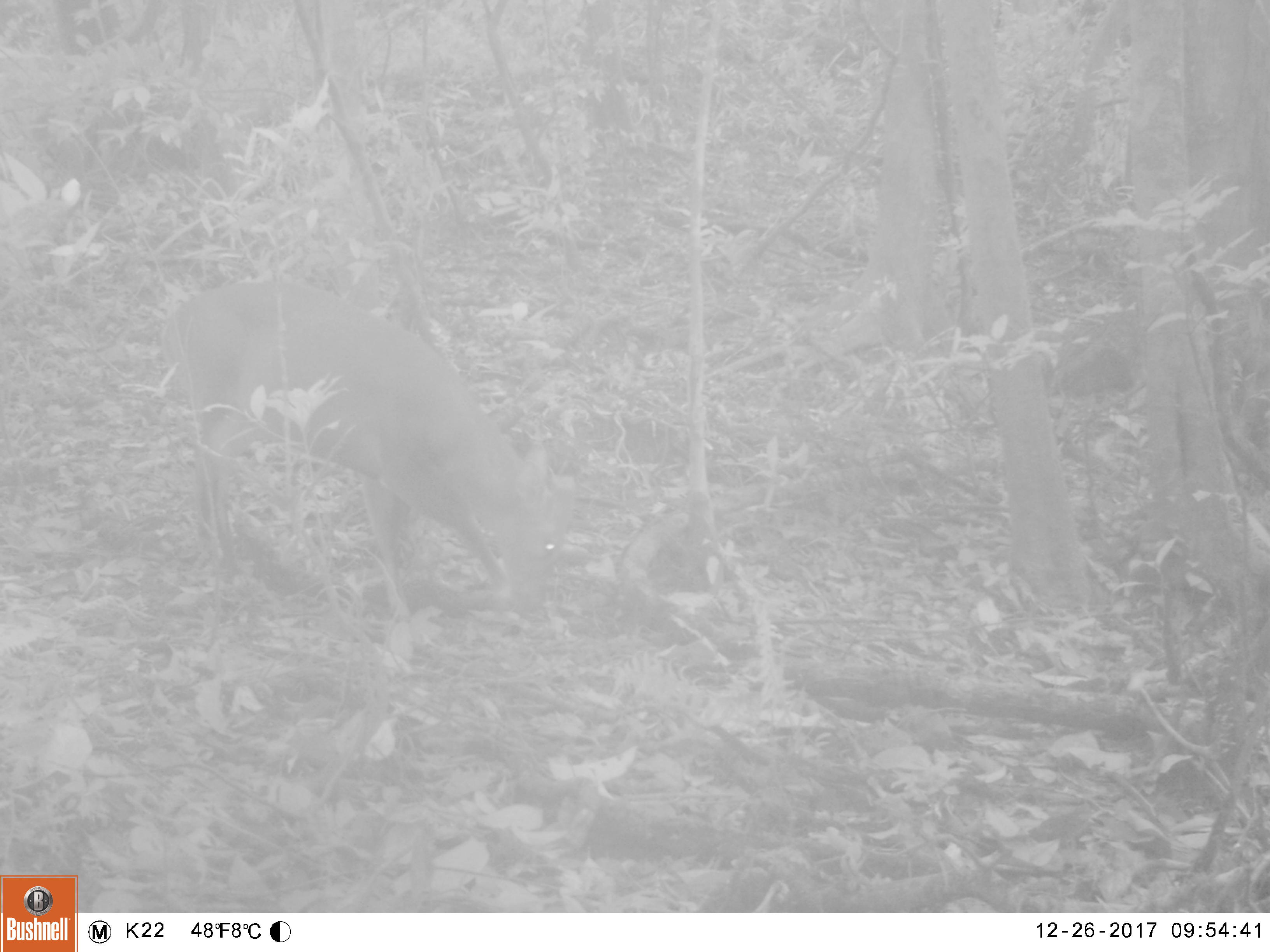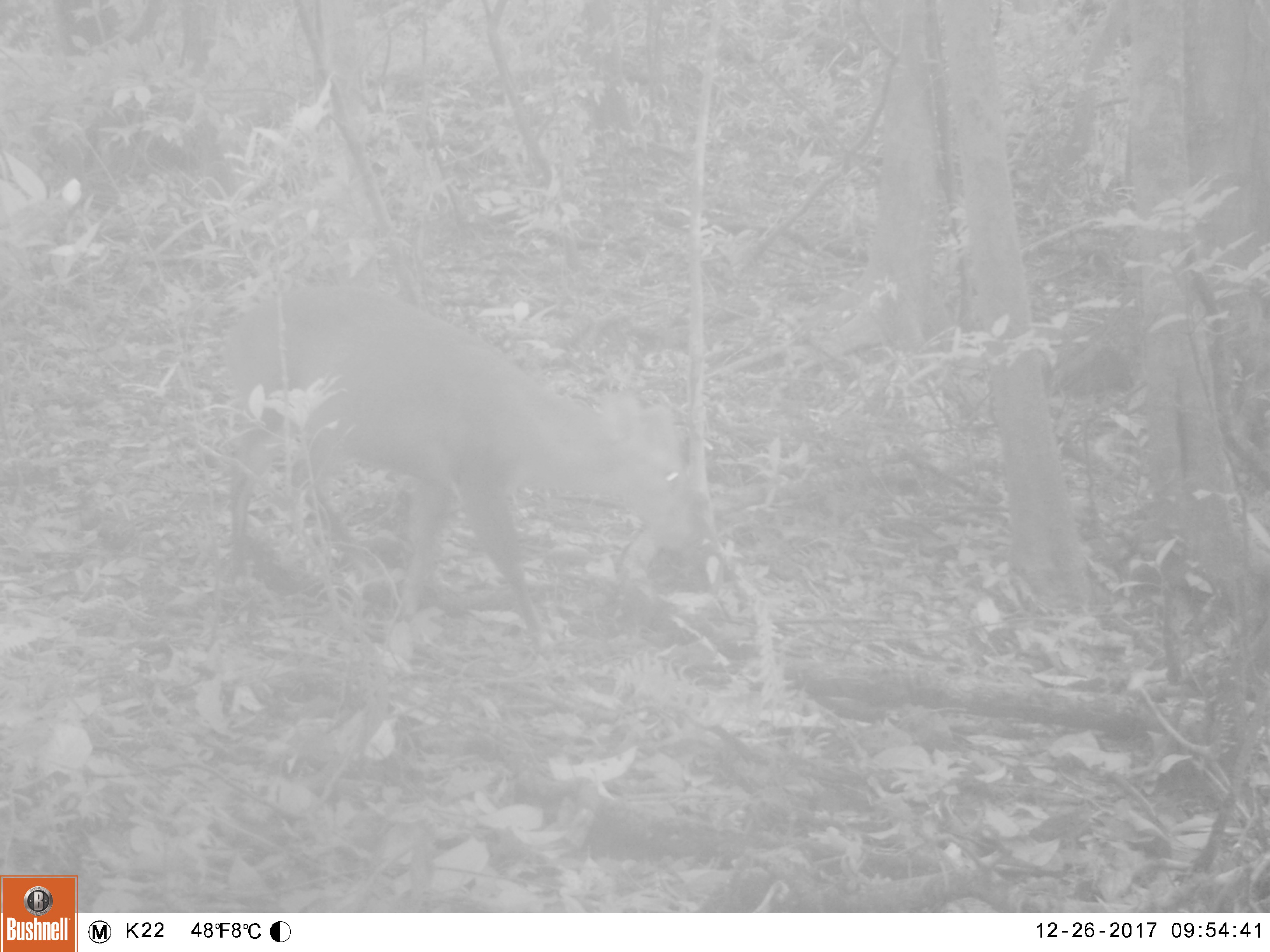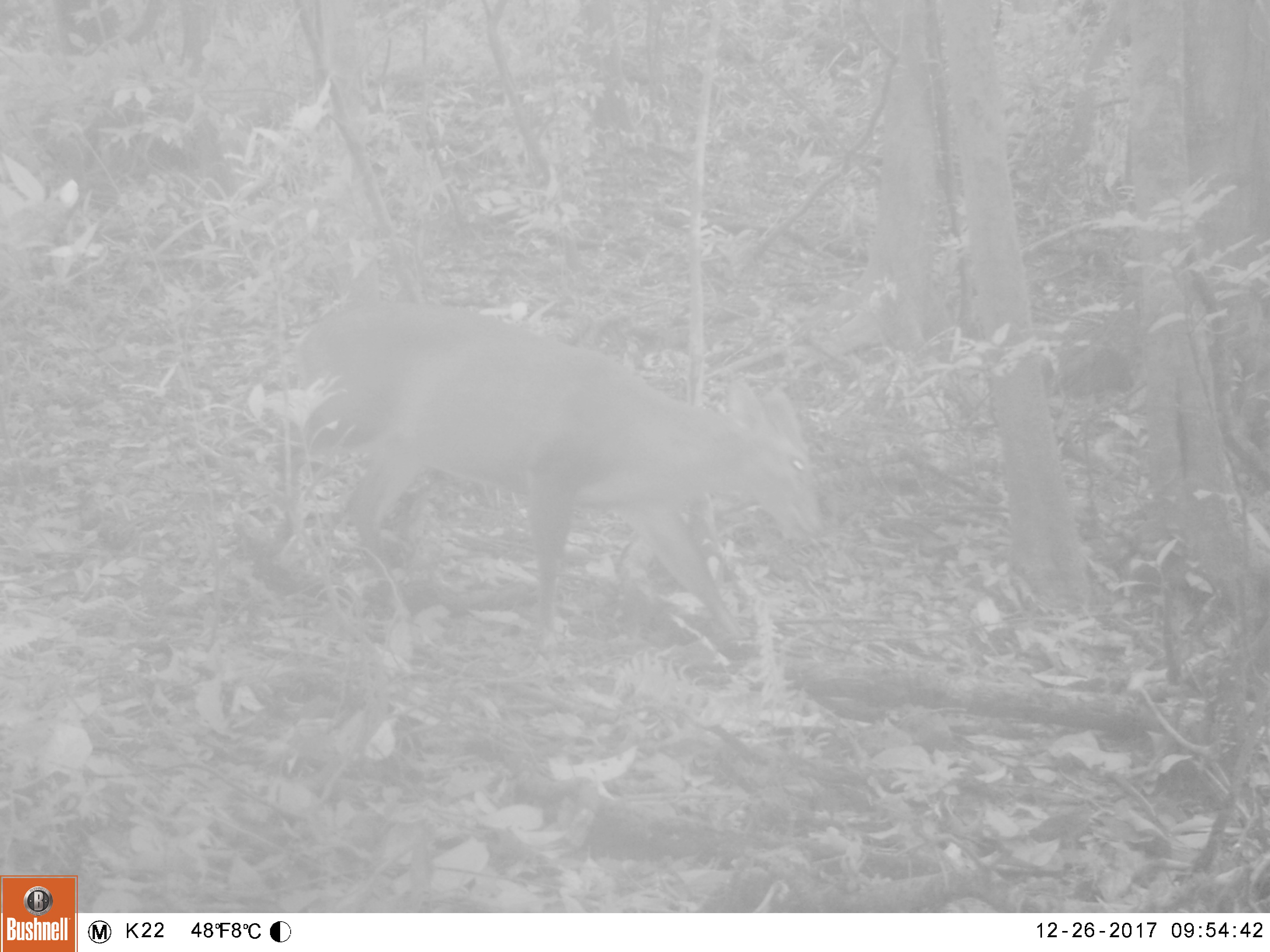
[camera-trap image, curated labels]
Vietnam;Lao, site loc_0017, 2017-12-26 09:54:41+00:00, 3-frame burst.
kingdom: Animalia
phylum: Chordata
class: Mammalia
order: Artiodactyla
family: Cervidae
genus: Muntiacus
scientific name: Muntiacus vuquangensis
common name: large-antlered muntjac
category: large antlered muntjac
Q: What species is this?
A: Large antlered muntjac (large-antlered muntjac) (Muntiacus vuquangensis).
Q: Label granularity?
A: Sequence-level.